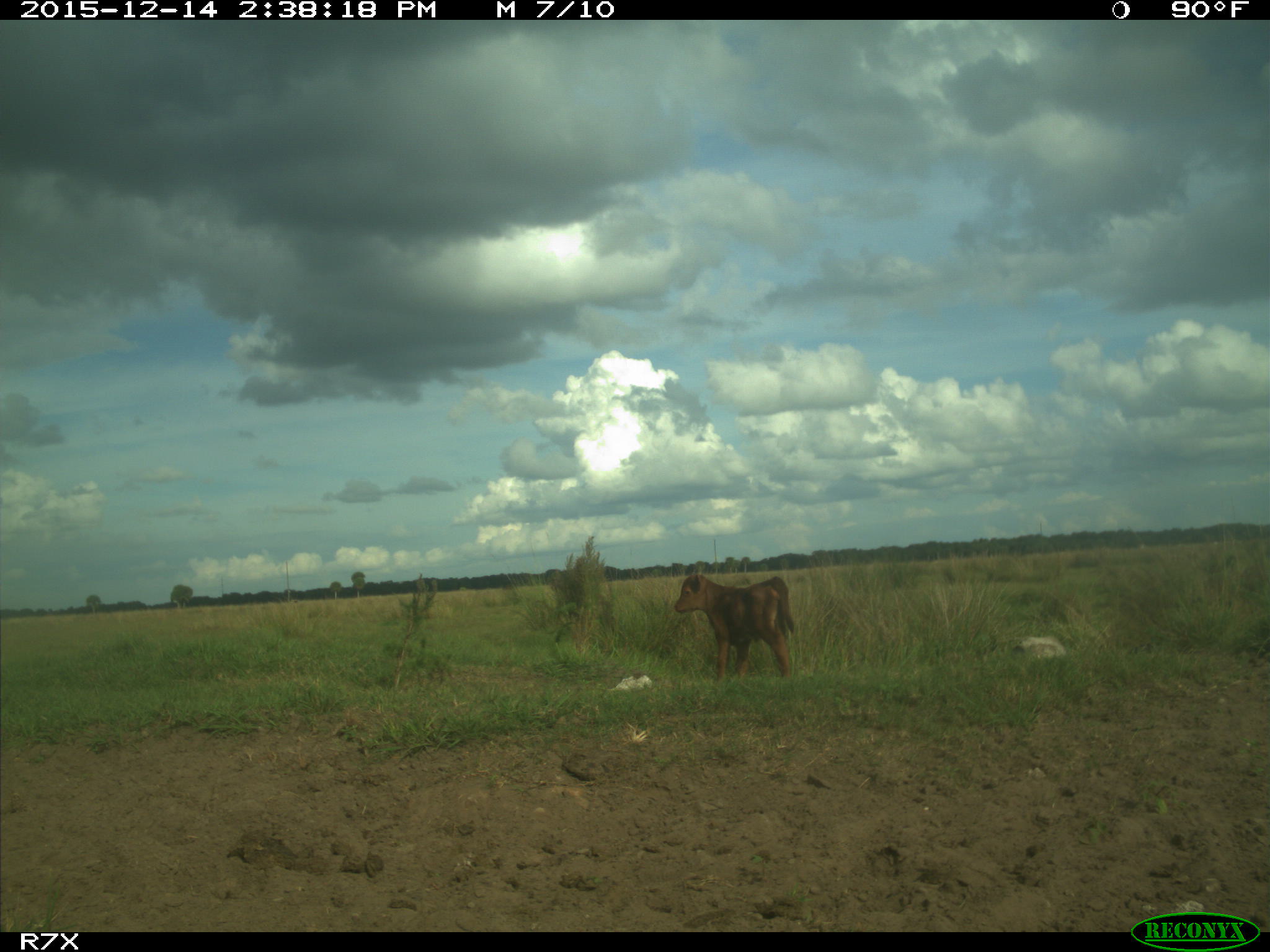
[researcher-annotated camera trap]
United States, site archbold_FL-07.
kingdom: Animalia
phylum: Chordata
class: Mammalia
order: Artiodactyla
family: Bovidae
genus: Bos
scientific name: Bos taurus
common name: domestic cow